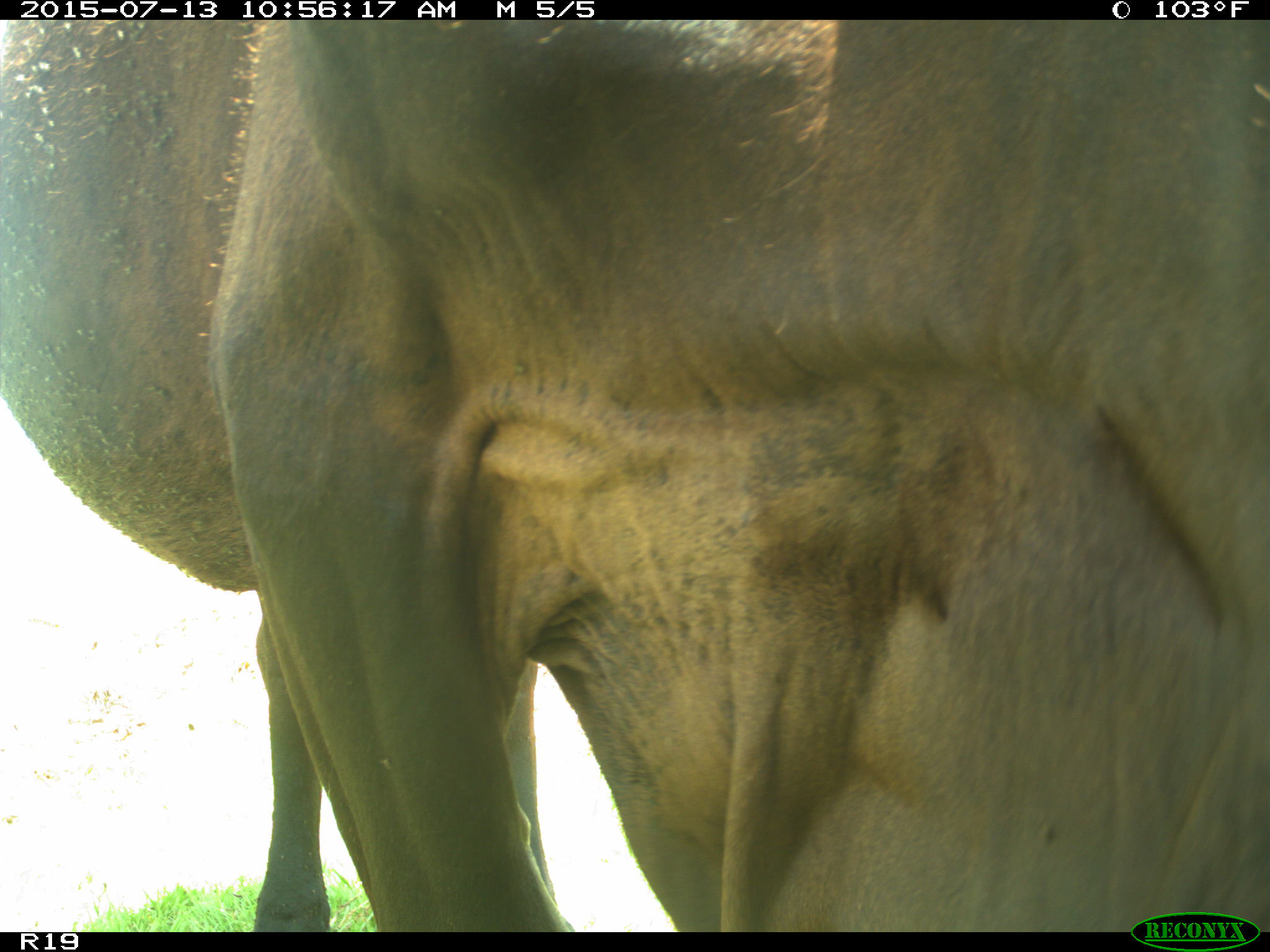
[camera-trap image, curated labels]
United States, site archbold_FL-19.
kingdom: Animalia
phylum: Chordata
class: Mammalia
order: Artiodactyla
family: Bovidae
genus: Bos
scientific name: Bos taurus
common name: domestic cow